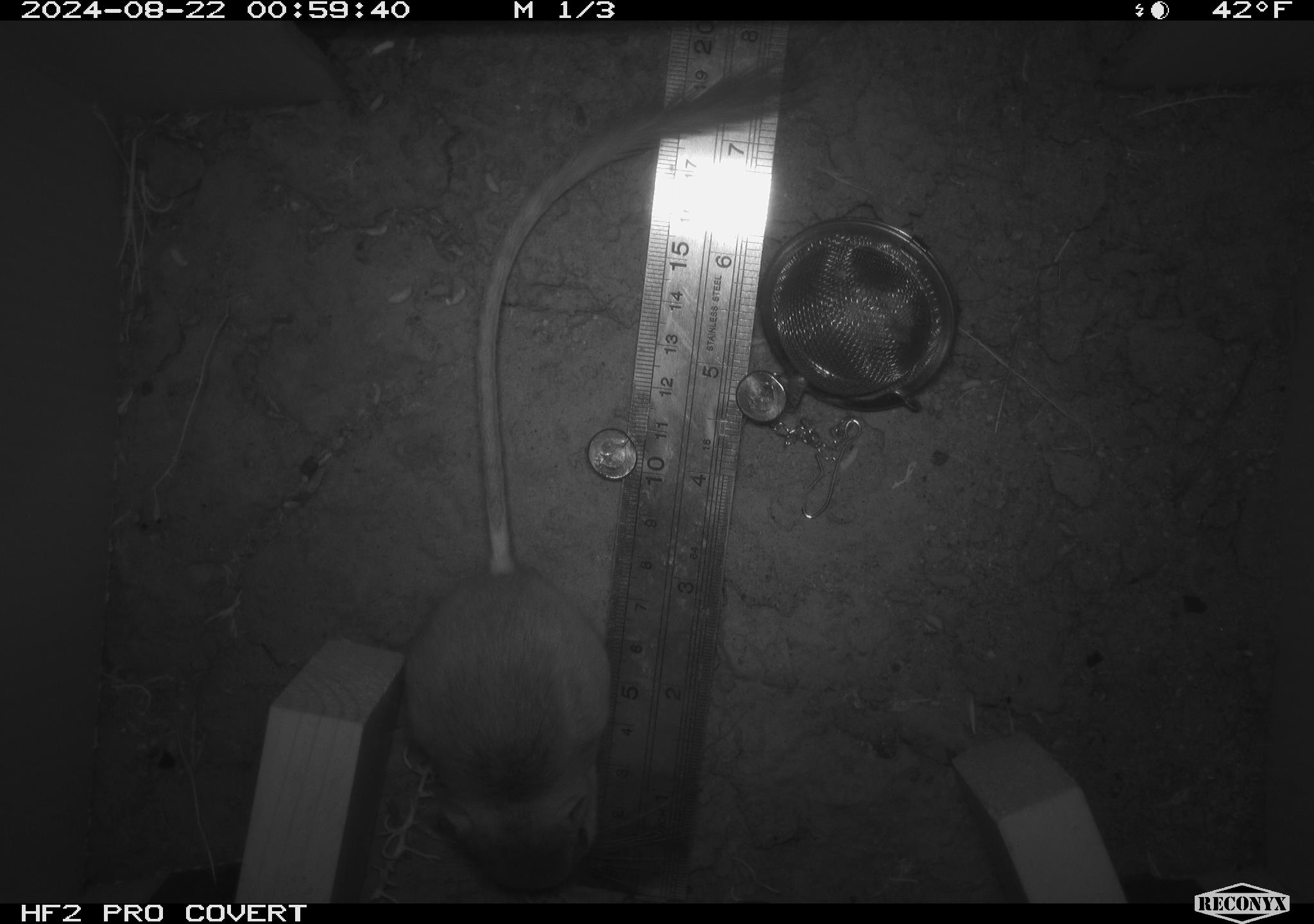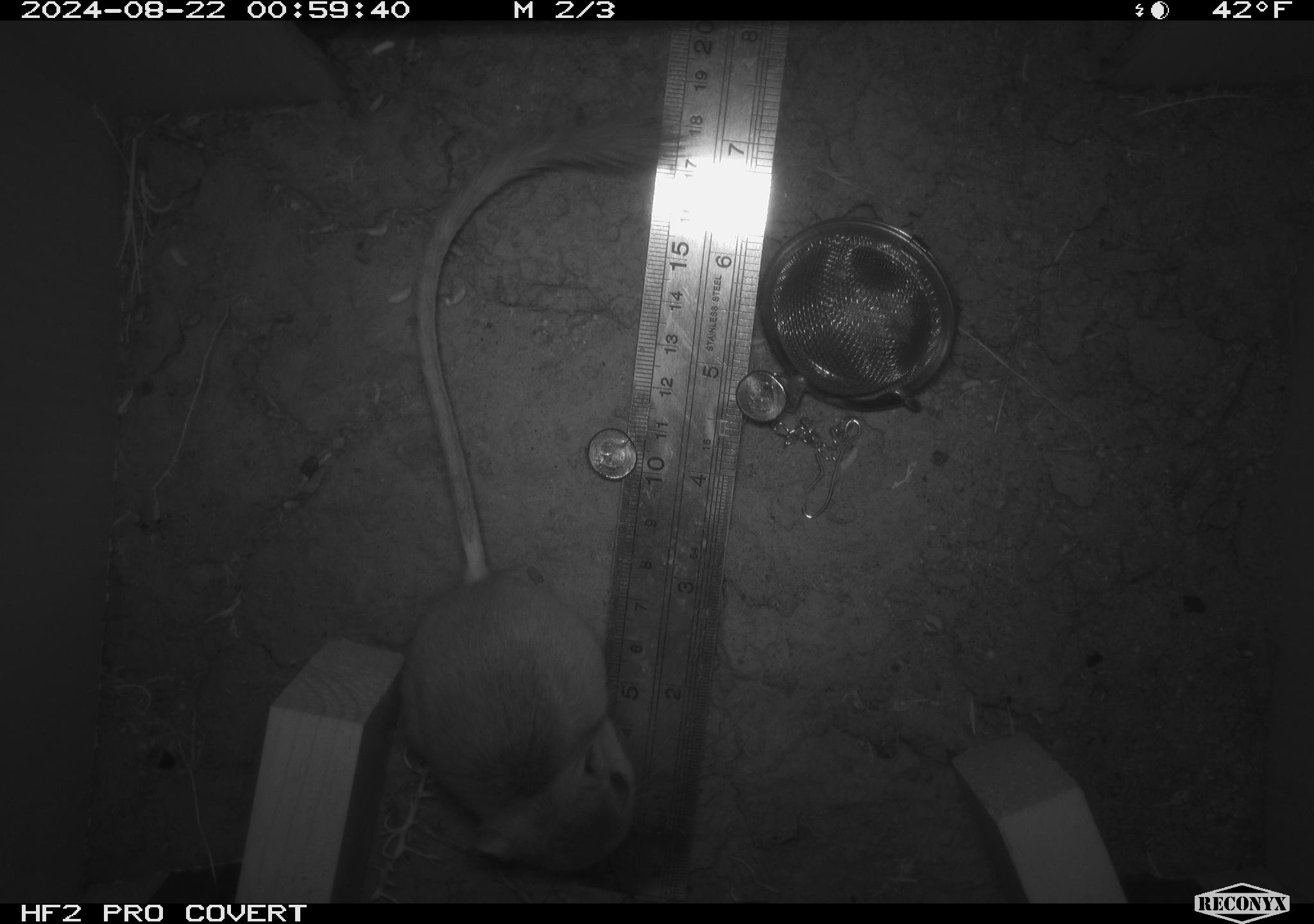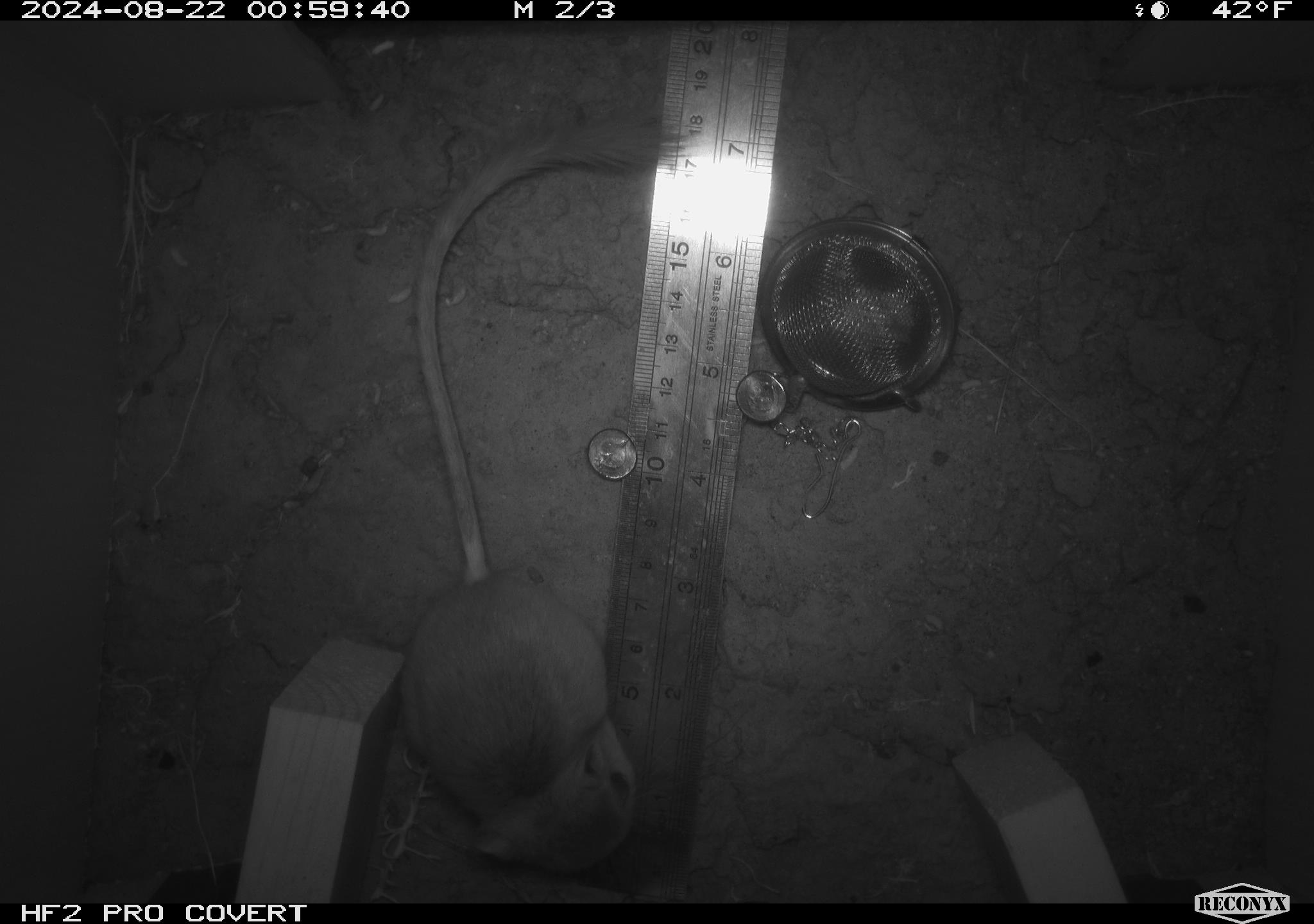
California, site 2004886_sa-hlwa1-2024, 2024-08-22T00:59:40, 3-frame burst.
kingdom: Animalia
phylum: Chordata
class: Mammalia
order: Rodentia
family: Heteromyidae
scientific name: Heteromyidae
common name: kangaroo rats and pocket mice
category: heteromyidae family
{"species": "heteromyidae family (kangaroo rats and pocket mice) (Heteromyidae)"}